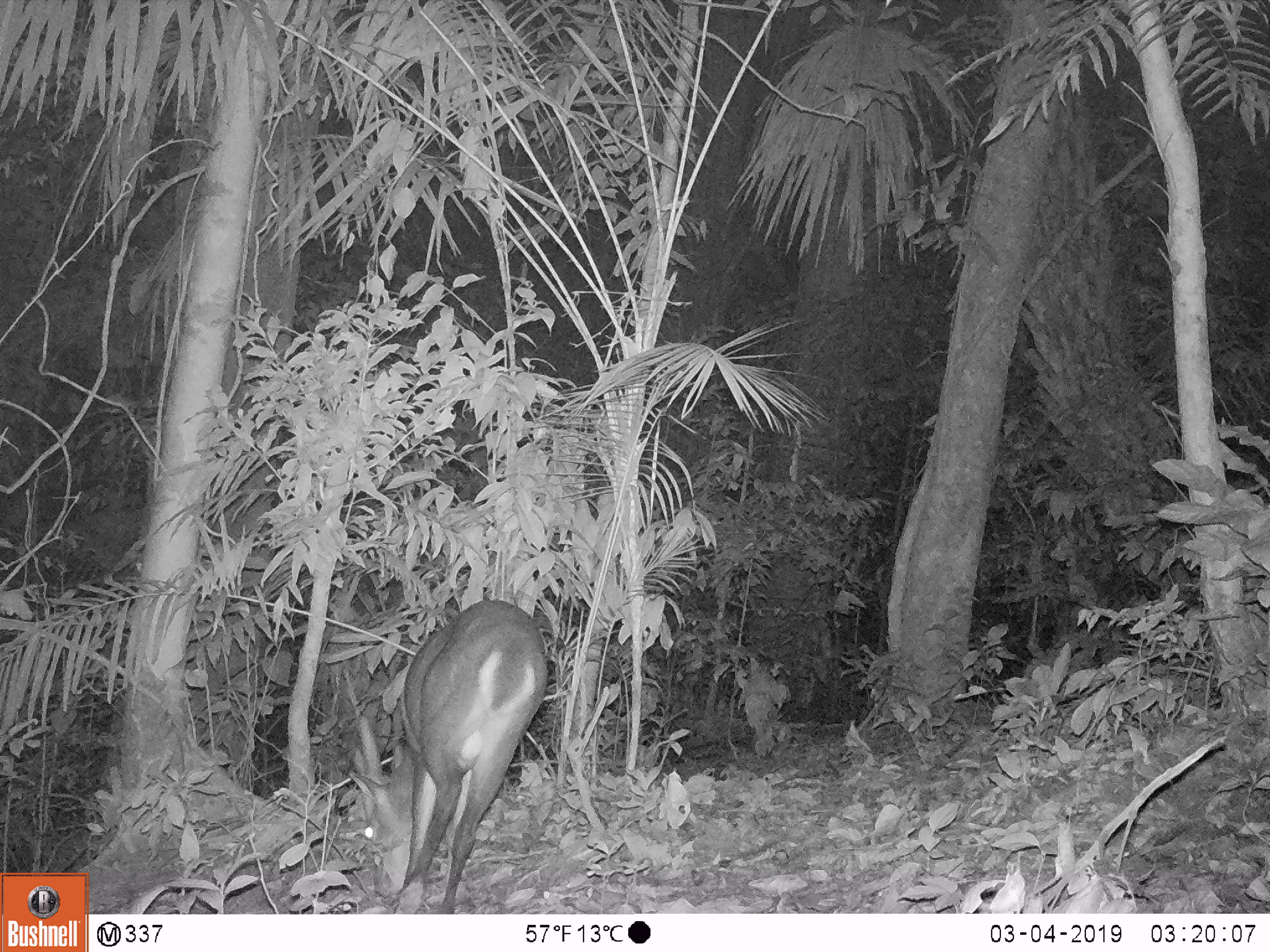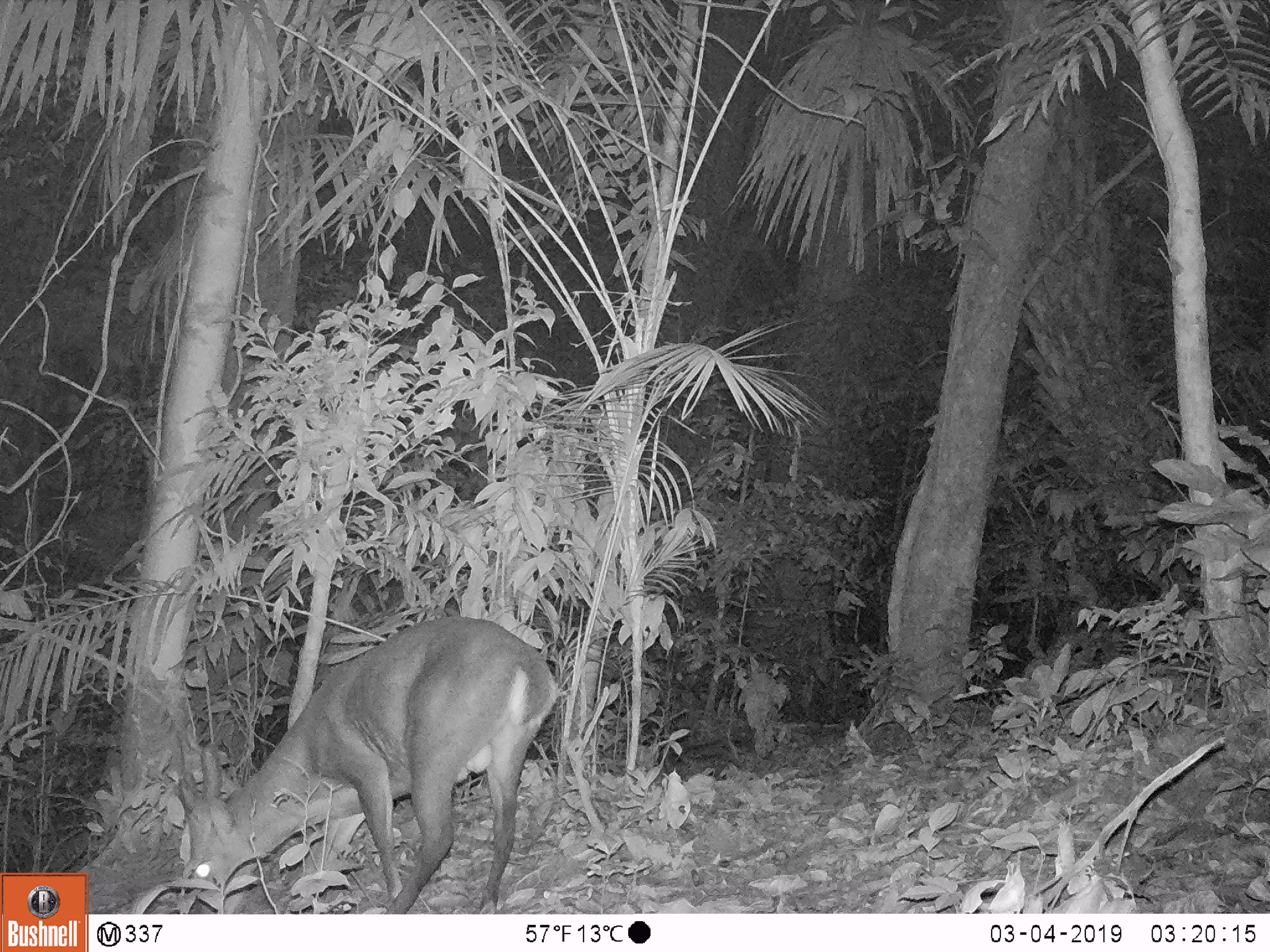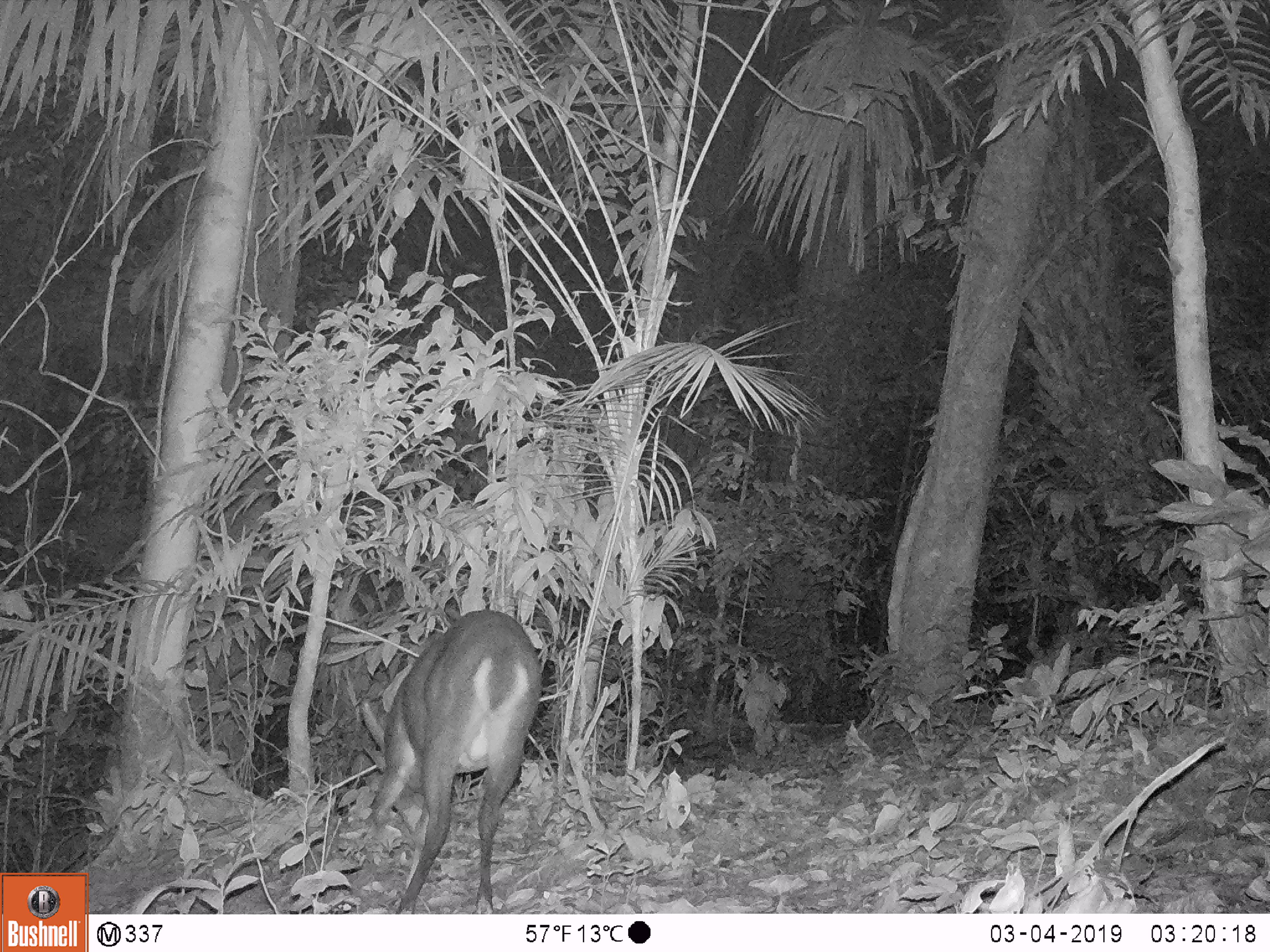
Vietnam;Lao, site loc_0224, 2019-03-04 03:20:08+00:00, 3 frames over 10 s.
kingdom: Animalia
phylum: Chordata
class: Mammalia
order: Artiodactyla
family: Cervidae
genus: Muntiacus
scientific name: Muntiacus vuquangensis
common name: large-antlered muntjac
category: large antlered muntjac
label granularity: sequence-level